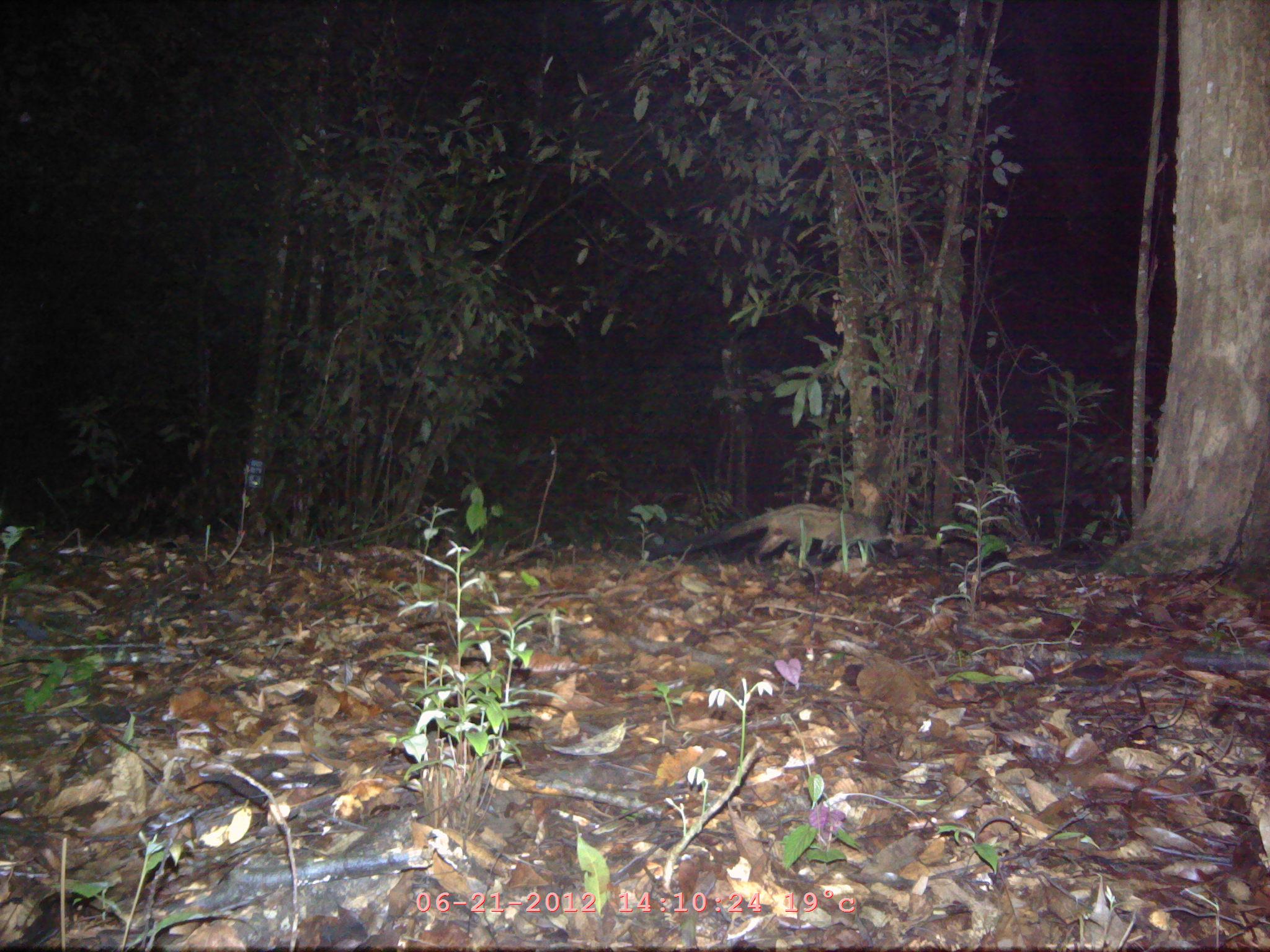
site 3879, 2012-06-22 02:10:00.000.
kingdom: Animalia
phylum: Chordata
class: Mammalia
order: Carnivora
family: Viverridae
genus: Paradoxurus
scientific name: Paradoxurus hermaphroditus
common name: asian palm civet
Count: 1.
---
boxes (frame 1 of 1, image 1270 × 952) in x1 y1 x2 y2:
paradoxurus hermaphroditus: 646 502 884 567